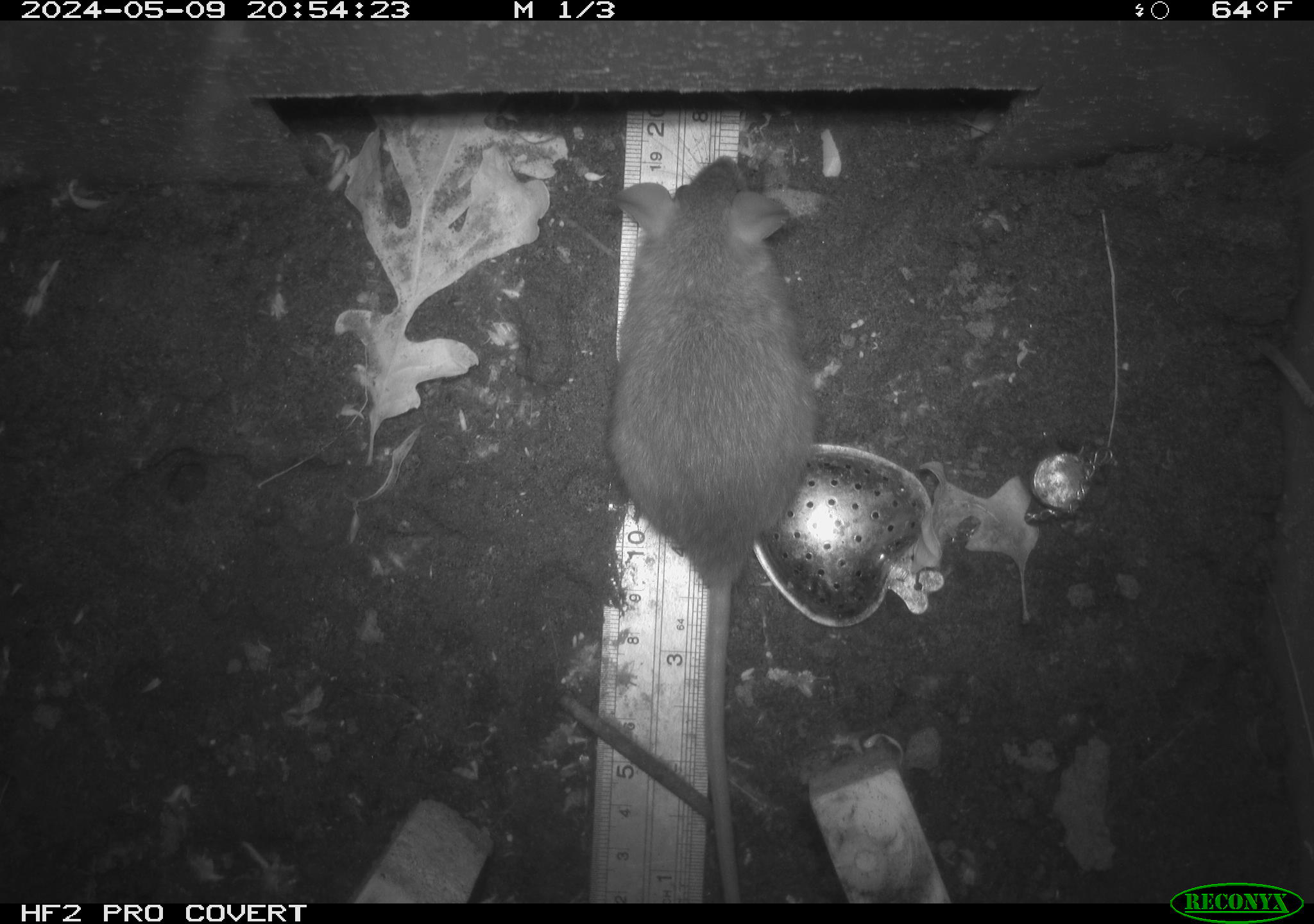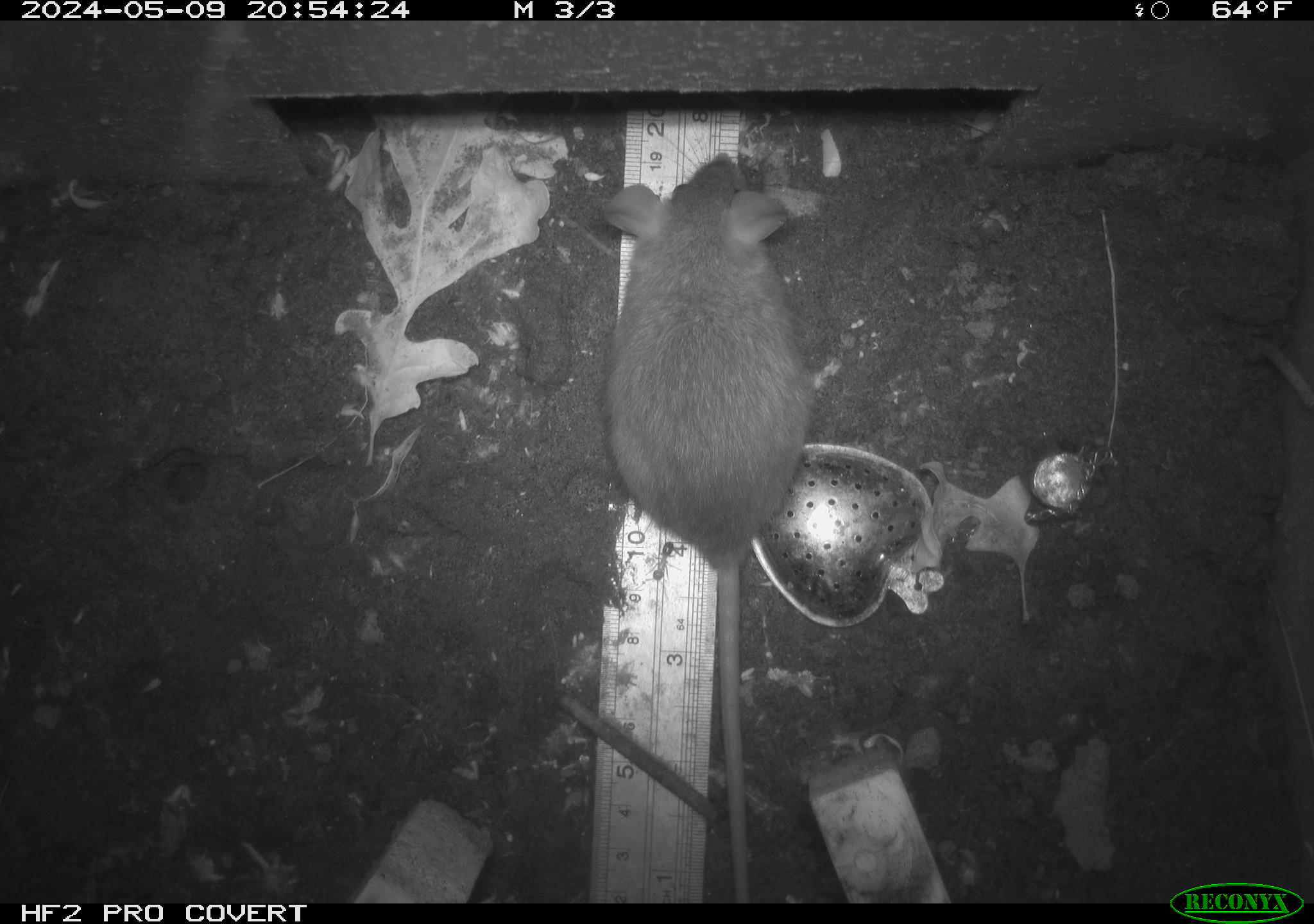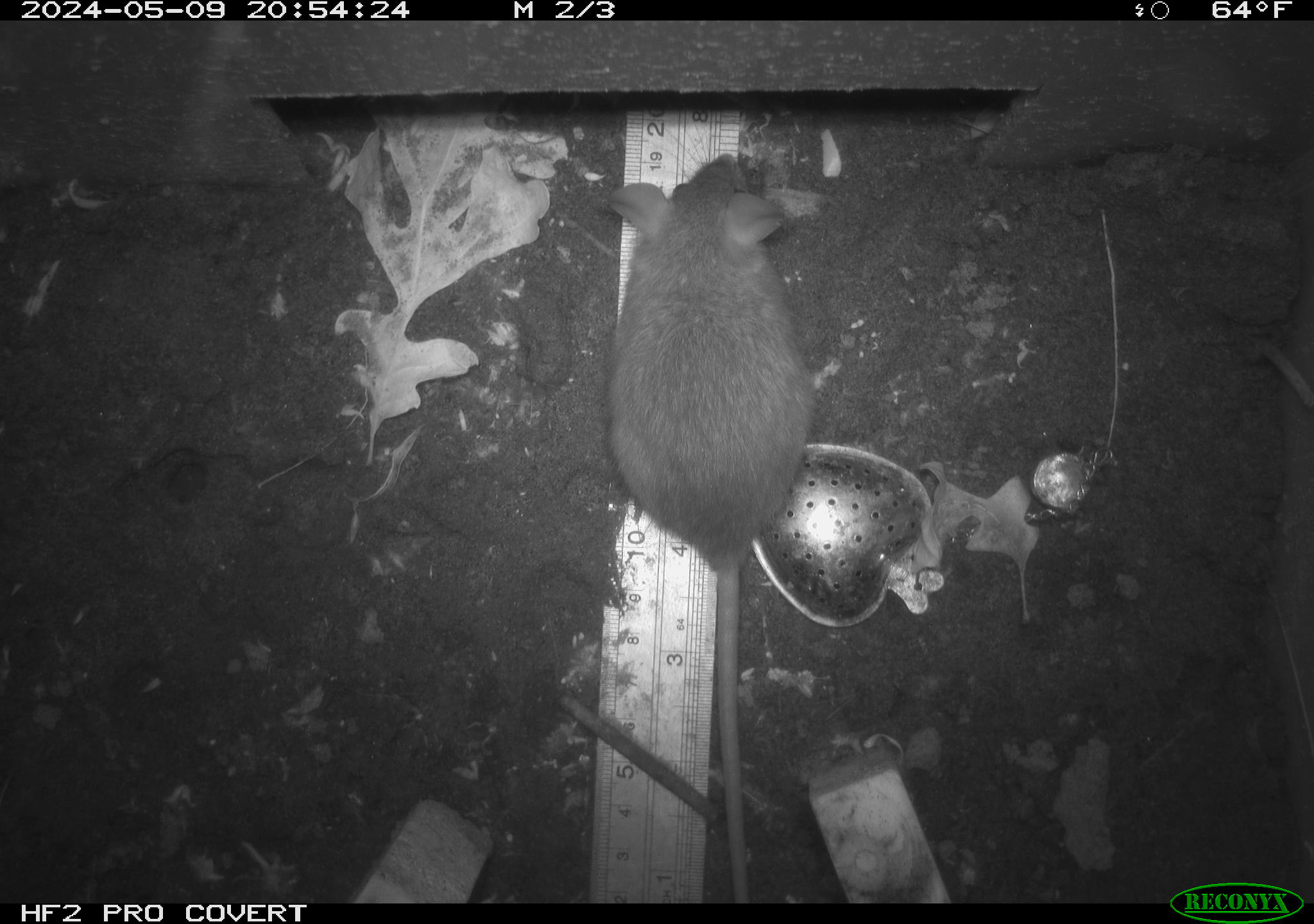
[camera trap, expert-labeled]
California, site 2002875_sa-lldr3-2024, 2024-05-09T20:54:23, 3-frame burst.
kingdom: Animalia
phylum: Chordata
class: Mammalia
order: Rodentia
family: Muridae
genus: Rattus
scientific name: Rattus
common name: rat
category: rattus species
Rattus species (rat) (Rattus).